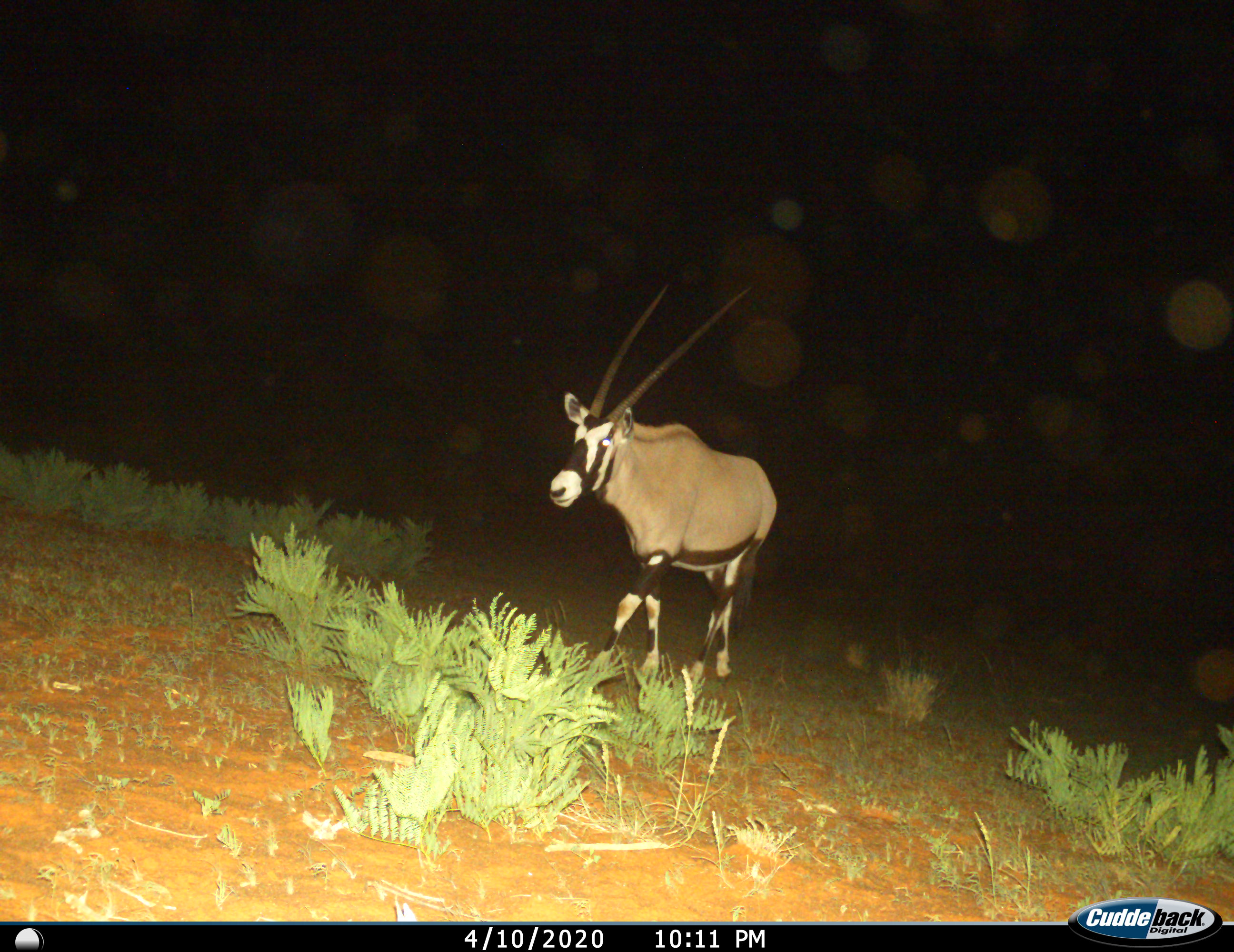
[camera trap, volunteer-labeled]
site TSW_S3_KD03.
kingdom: Animalia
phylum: Chordata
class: Mammalia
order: Artiodactyla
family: Bovidae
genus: Oryx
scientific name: Oryx gazella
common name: gemsbok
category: oryx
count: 1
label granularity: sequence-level